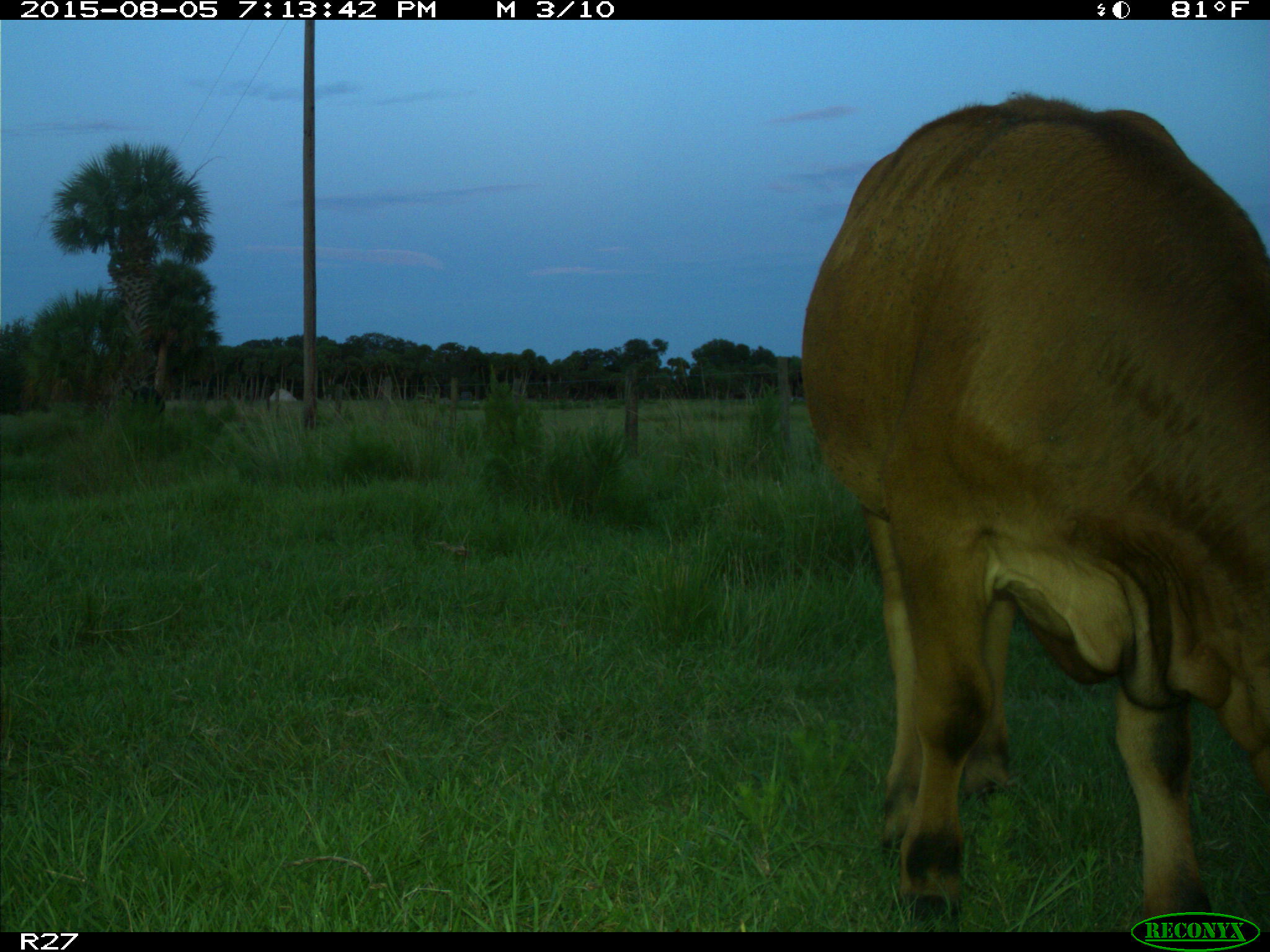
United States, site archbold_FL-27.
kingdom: Animalia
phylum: Chordata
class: Mammalia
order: Artiodactyla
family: Bovidae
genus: Bos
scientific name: Bos taurus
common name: domestic cow